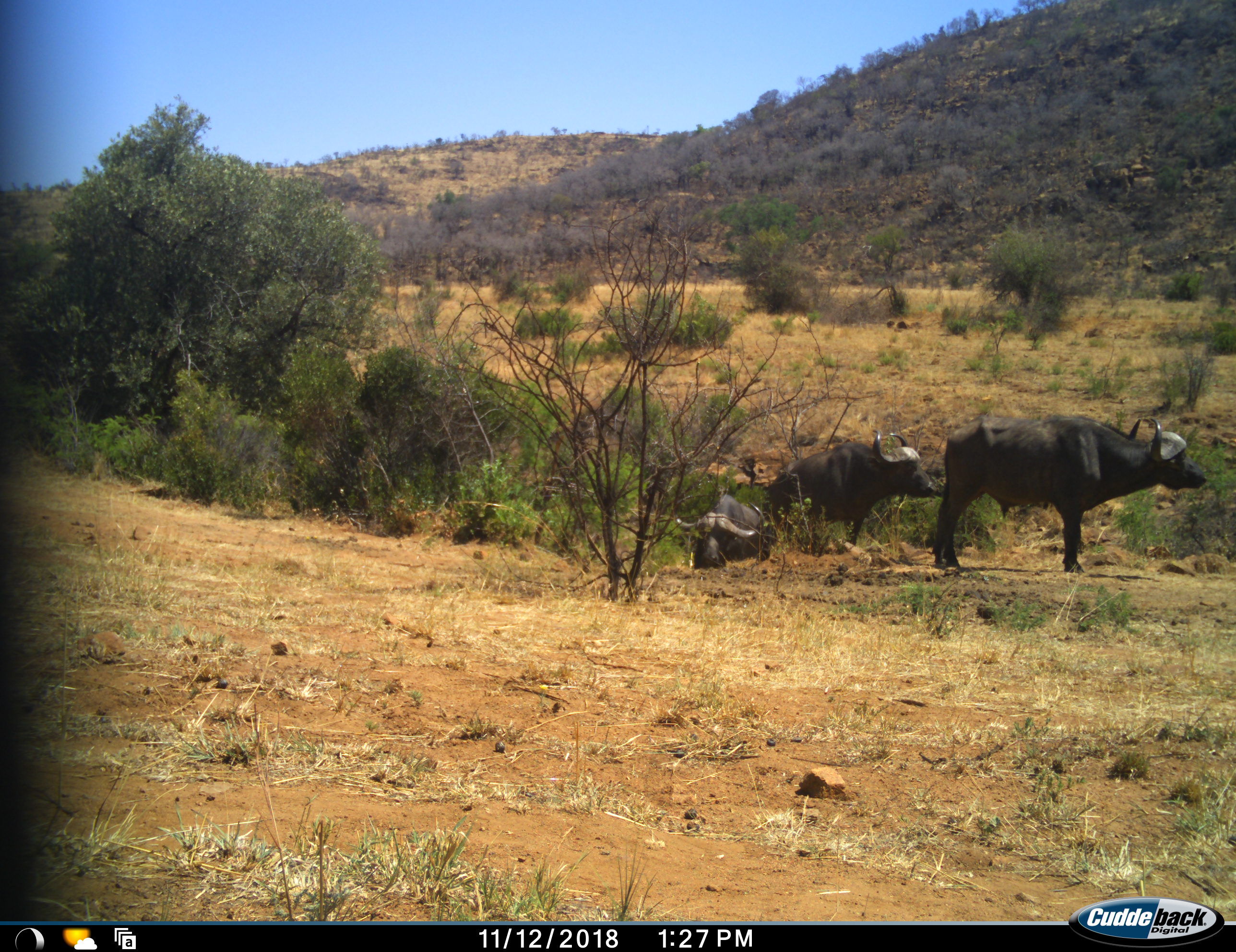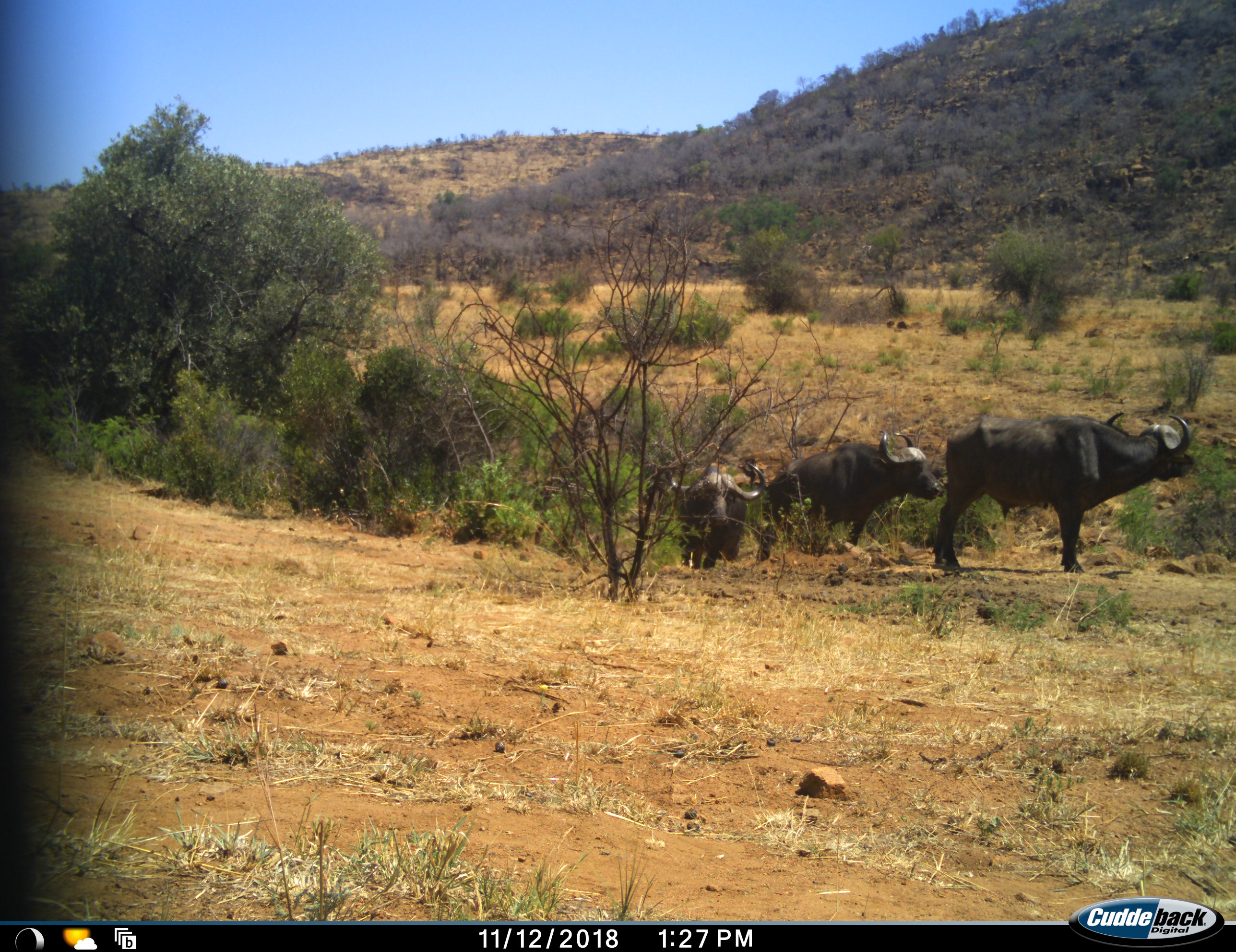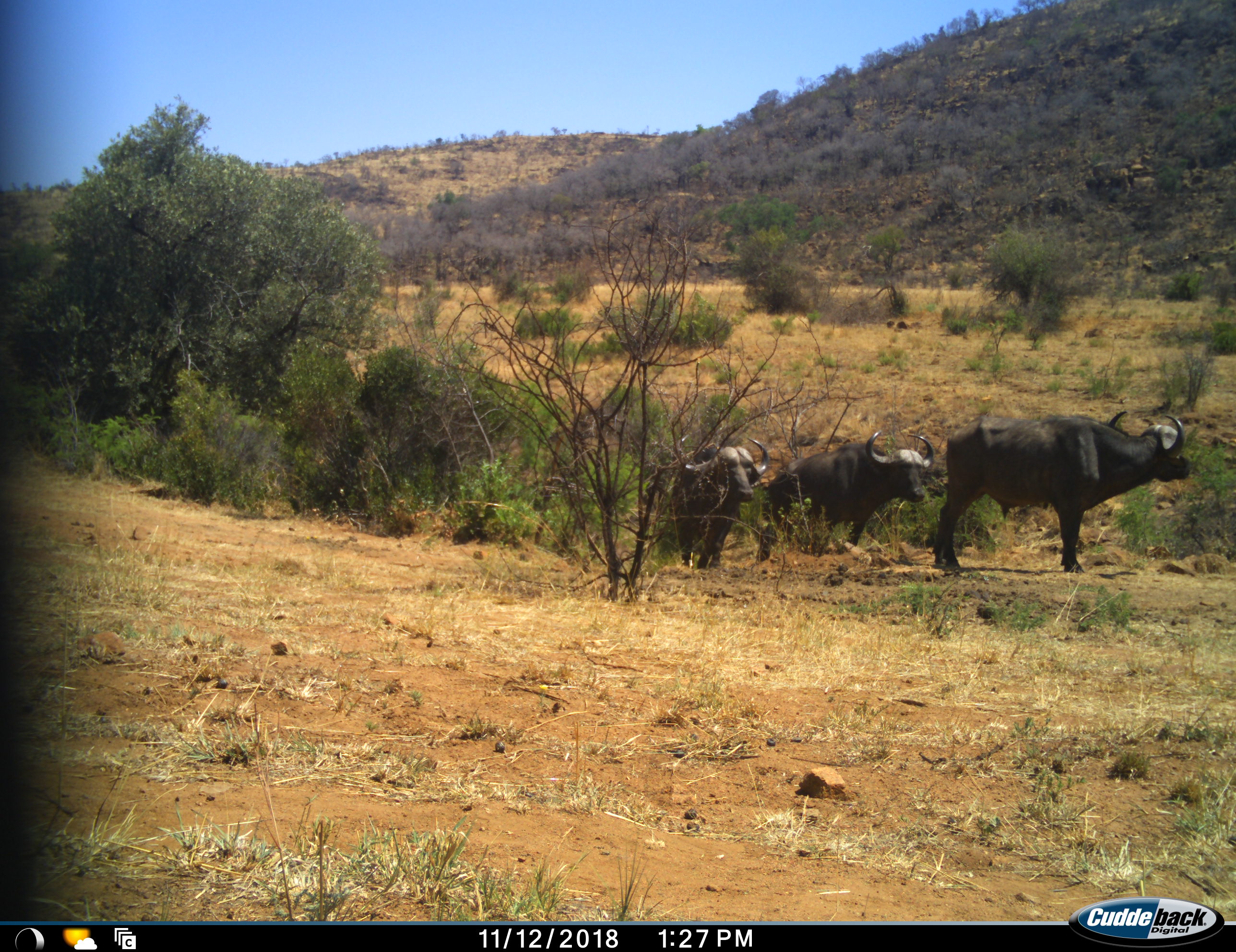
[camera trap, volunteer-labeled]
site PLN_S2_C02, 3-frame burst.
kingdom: Animalia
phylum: Chordata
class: Mammalia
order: Artiodactyla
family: Bovidae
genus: Syncerus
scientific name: Syncerus caffer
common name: african buffalo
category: buffalo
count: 3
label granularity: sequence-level